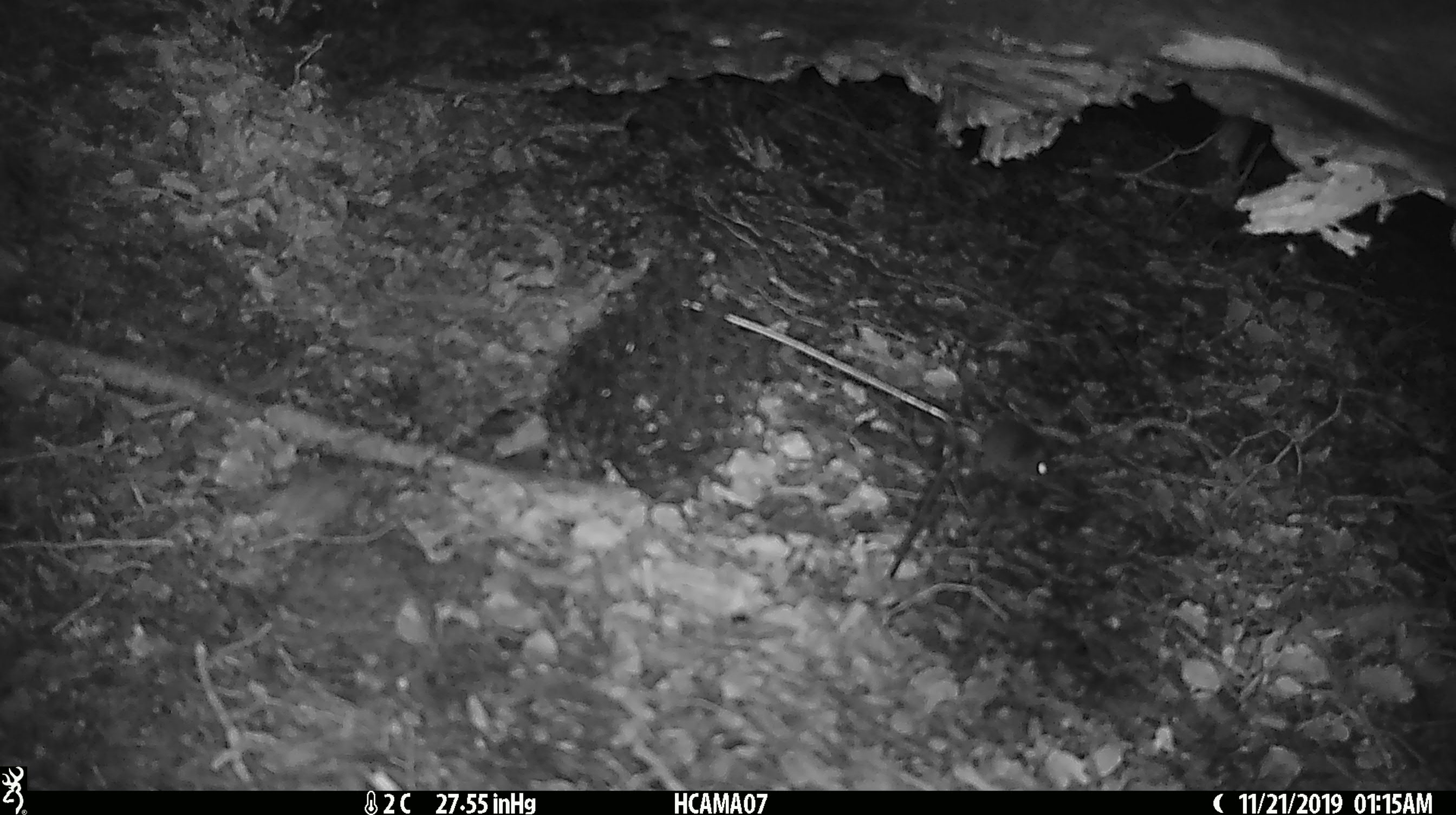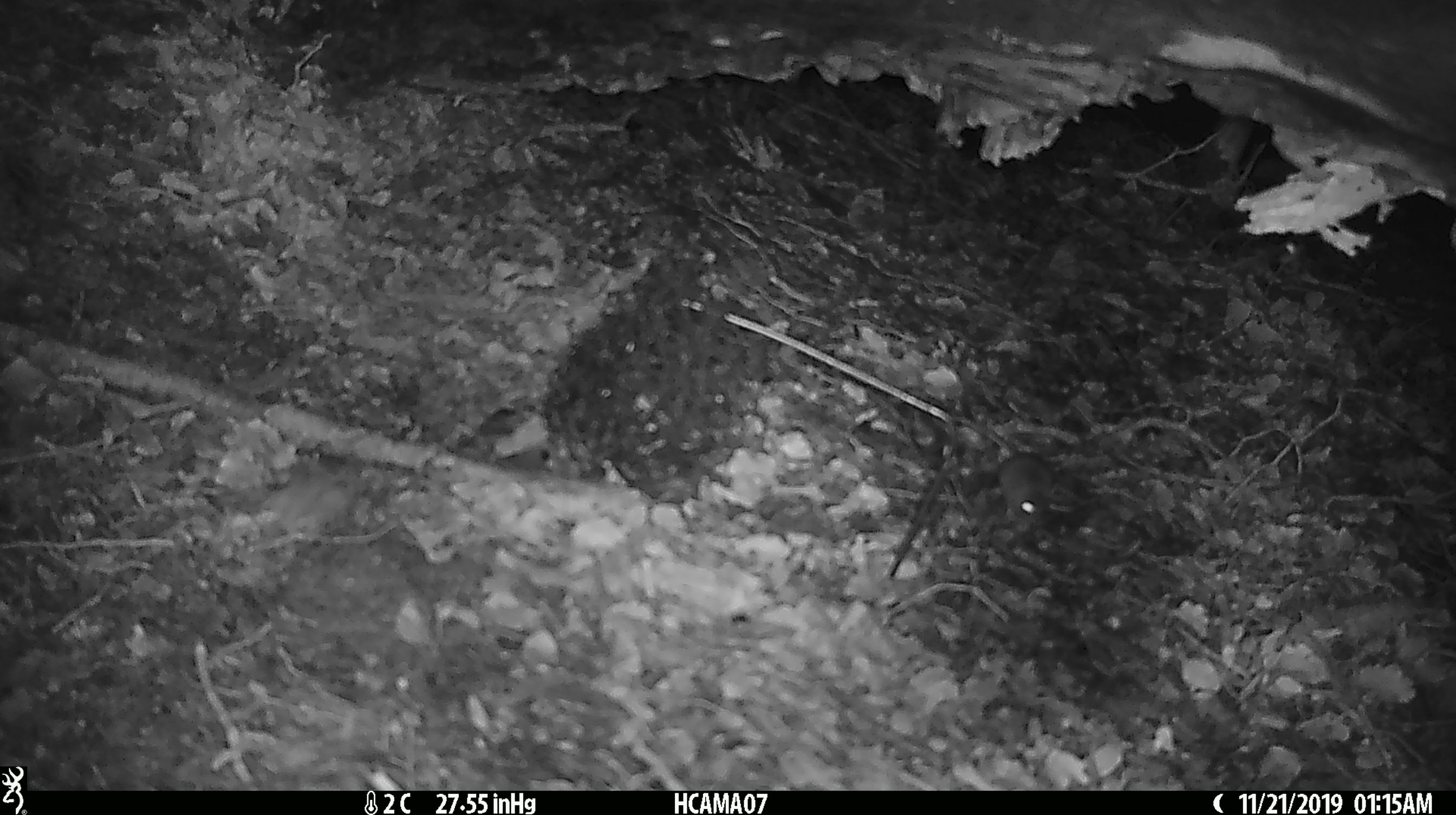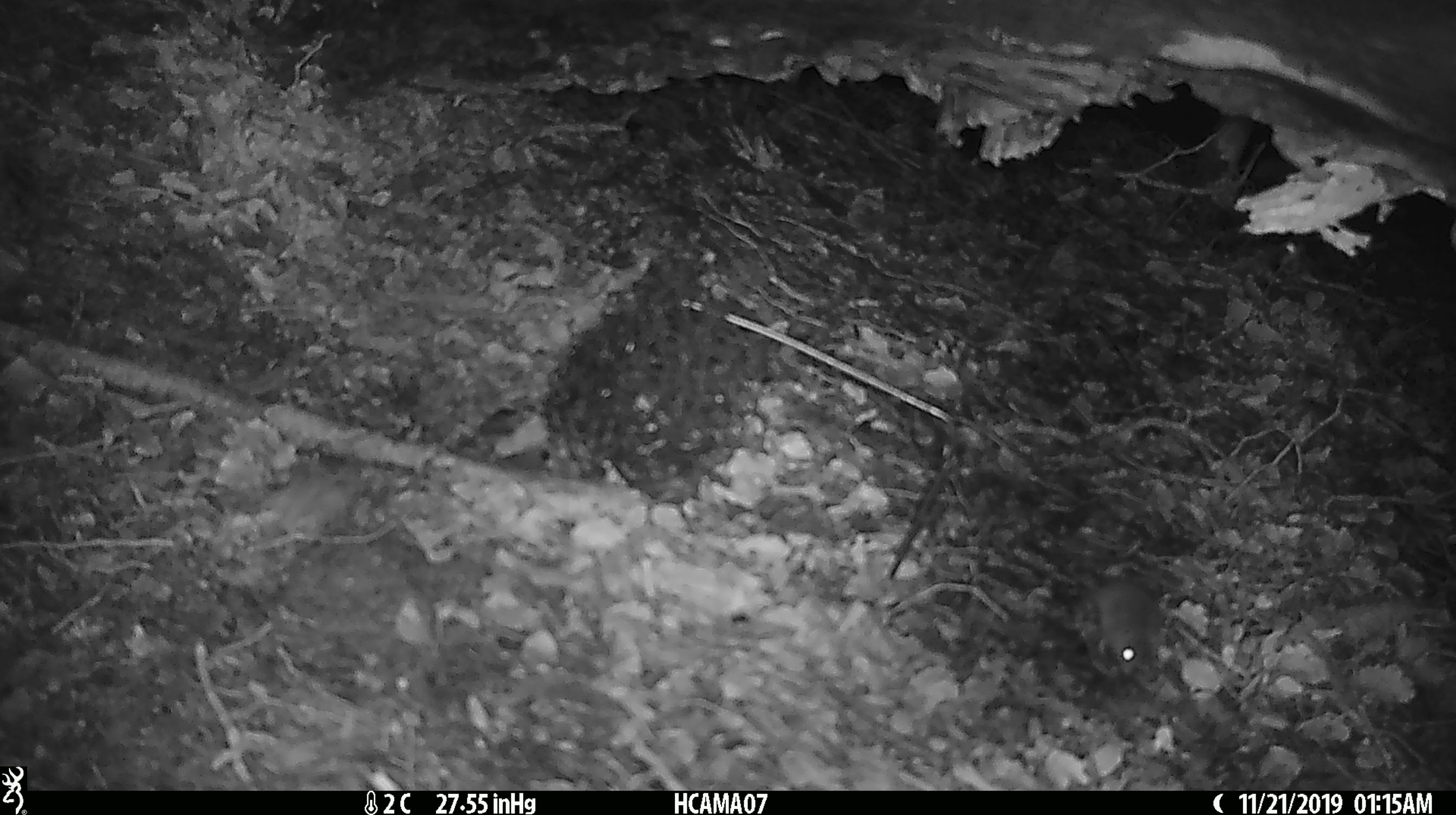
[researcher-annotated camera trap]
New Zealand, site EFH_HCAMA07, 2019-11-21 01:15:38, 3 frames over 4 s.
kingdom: Animalia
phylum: Chordata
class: Mammalia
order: Rodentia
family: Muridae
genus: Mus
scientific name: Mus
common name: mouse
Mouse (Mus).